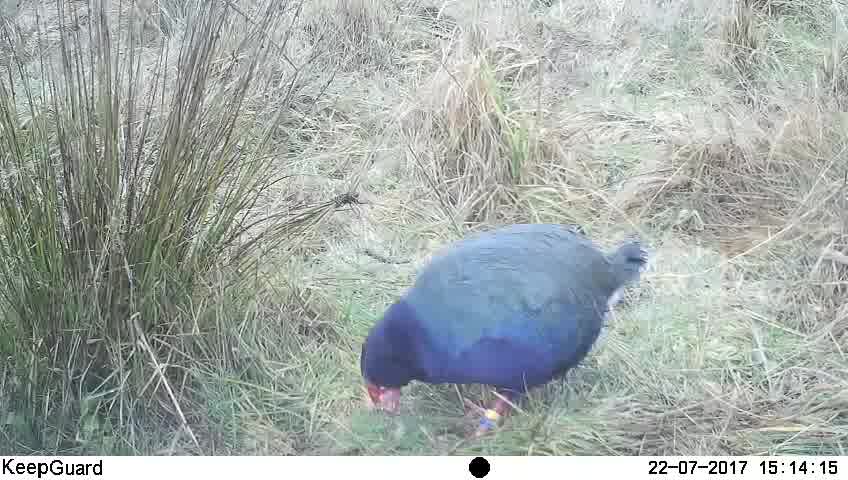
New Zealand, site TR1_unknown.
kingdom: Animalia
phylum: Chordata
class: Aves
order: Gruiformes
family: Rallidae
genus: Porphyrio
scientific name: Porphyrio mantelli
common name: takahe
Takahe (Porphyrio mantelli).